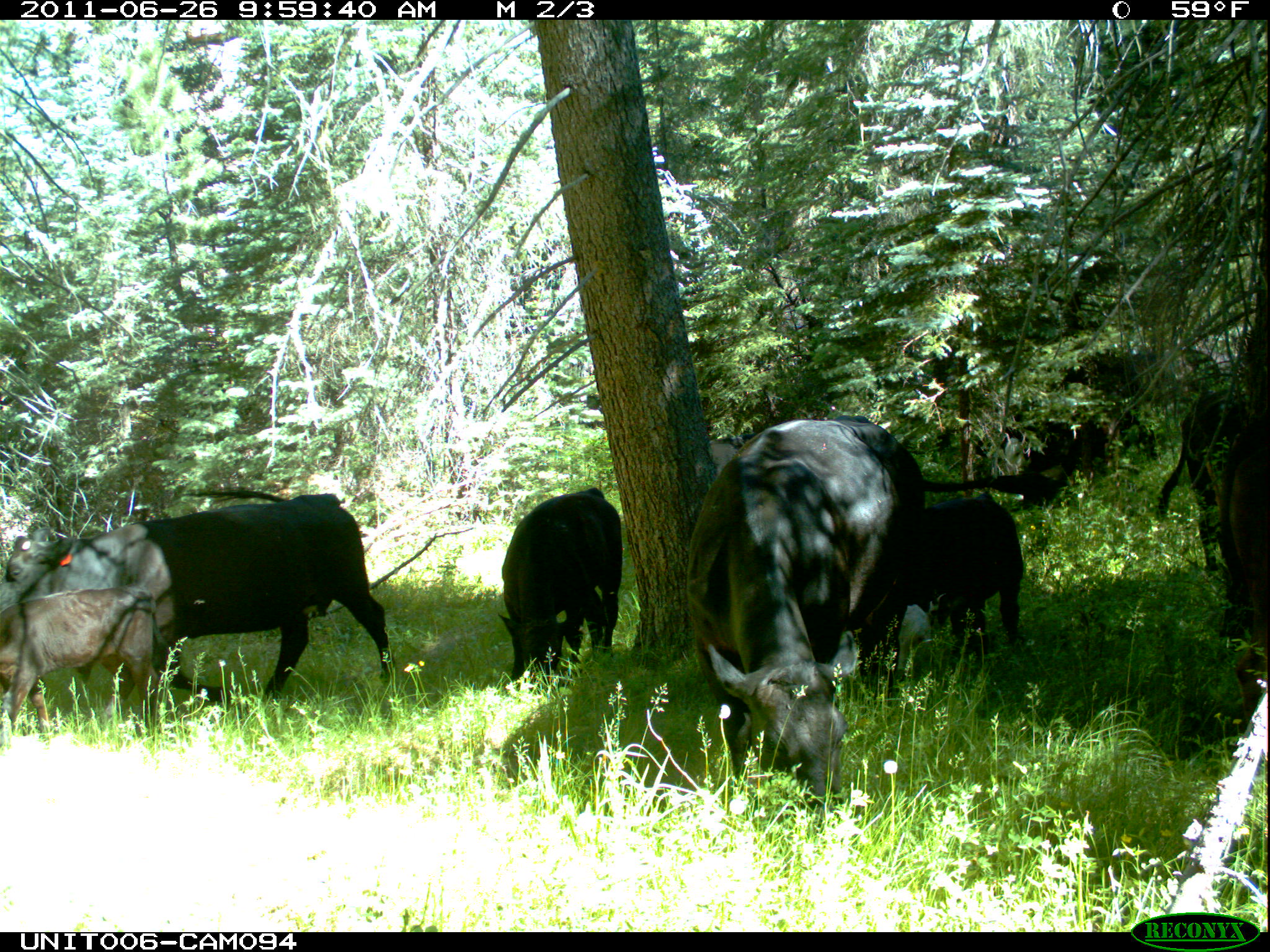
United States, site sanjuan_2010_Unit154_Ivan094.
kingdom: Animalia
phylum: Chordata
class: Mammalia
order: Artiodactyla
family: Bovidae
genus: Bos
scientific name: Bos taurus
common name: domestic cow